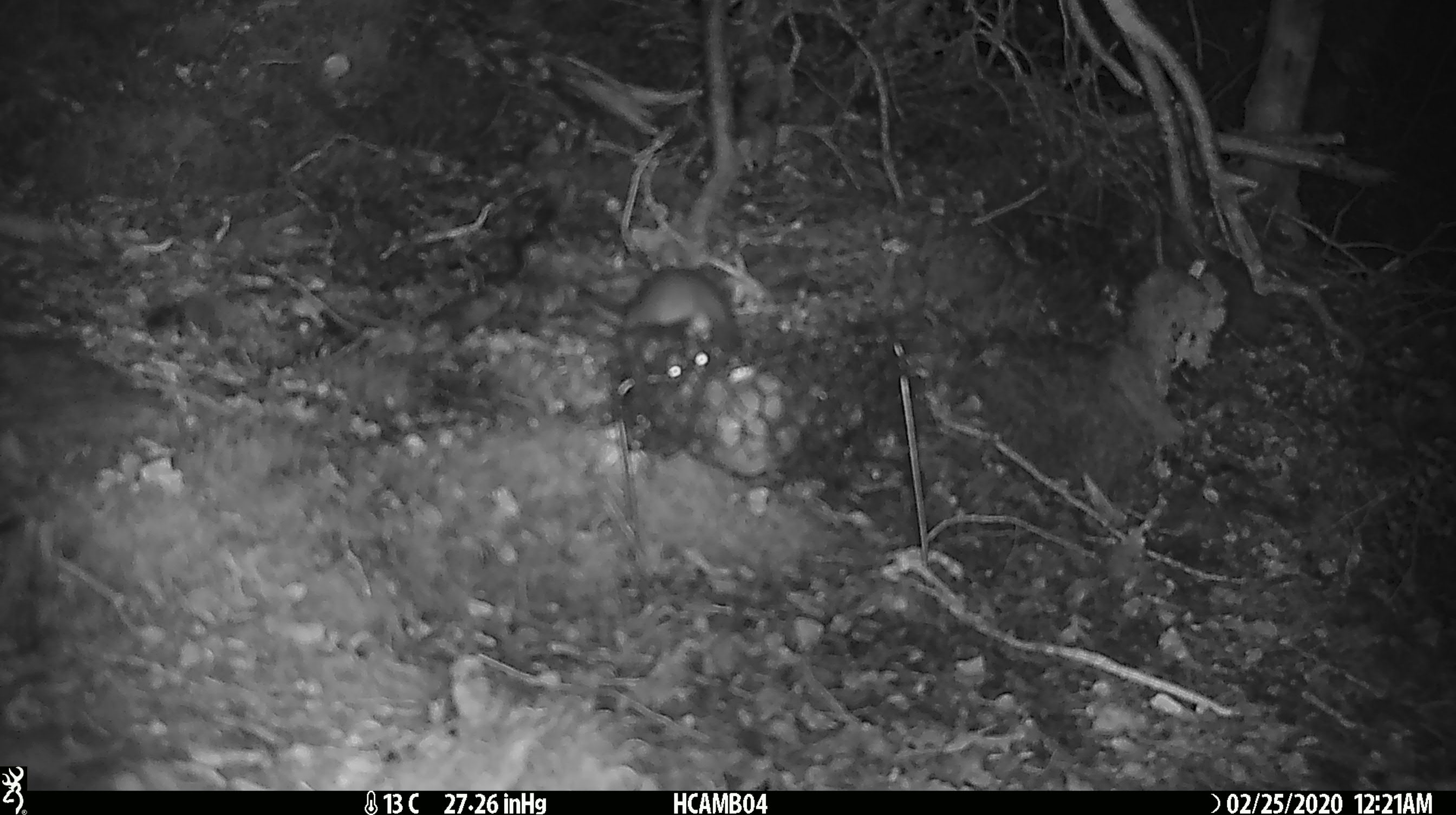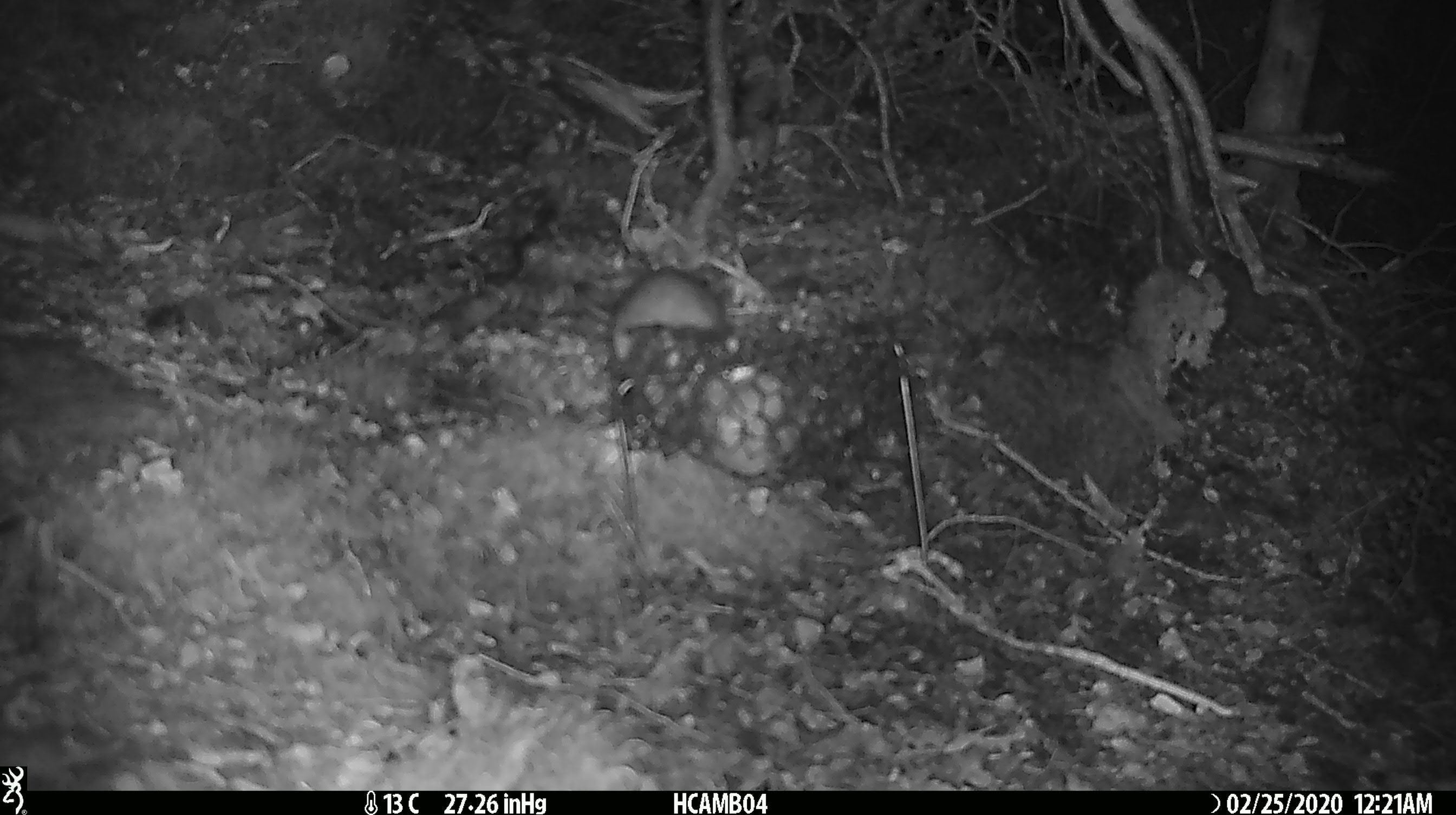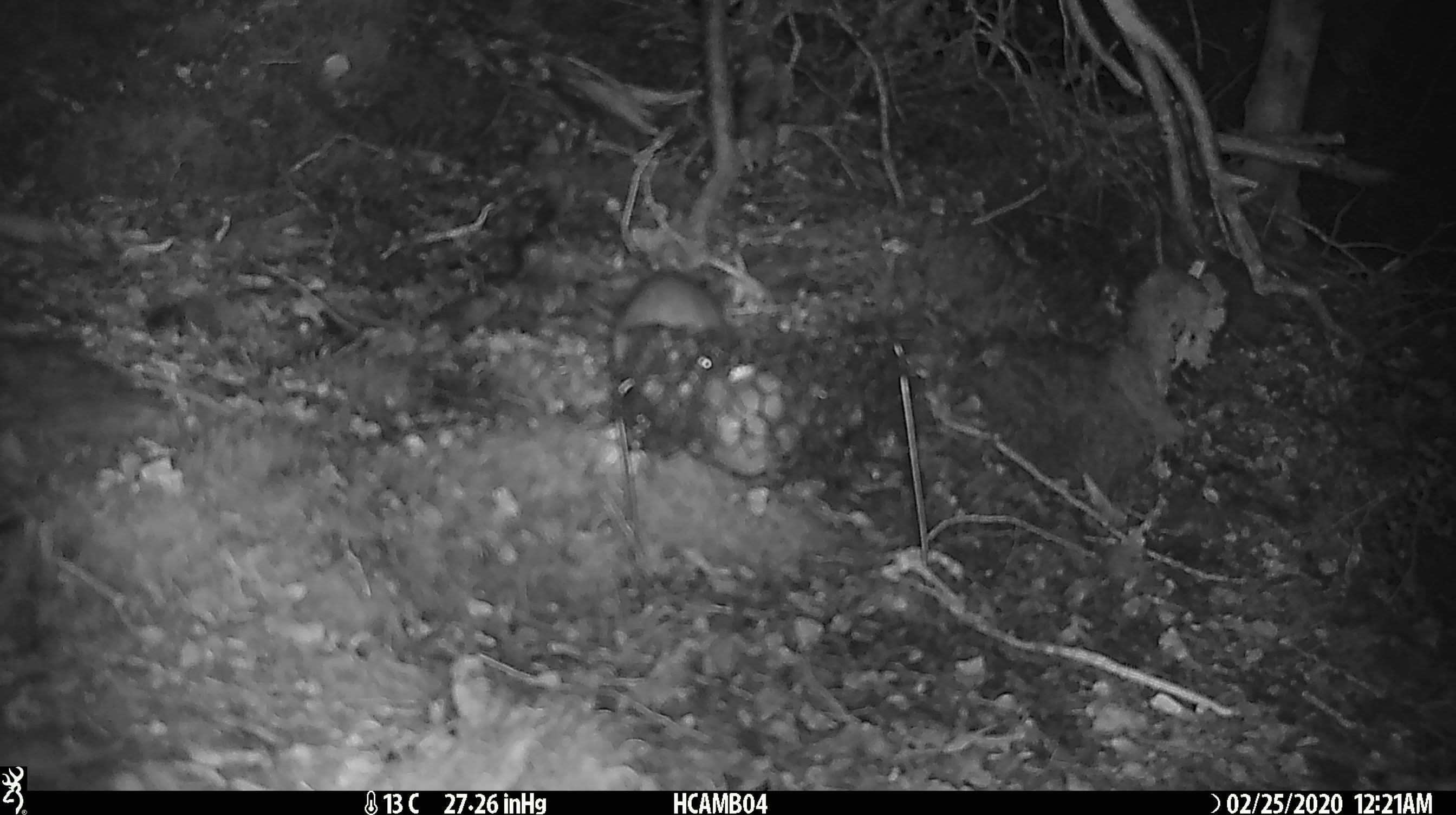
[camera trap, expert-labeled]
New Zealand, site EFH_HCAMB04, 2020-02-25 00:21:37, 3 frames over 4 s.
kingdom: Animalia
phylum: Chordata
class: Mammalia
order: Rodentia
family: Muridae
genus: Rattus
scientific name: Rattus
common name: rat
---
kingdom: Animalia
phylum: Chordata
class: Mammalia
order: Rodentia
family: Muridae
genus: Mus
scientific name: Mus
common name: mouse